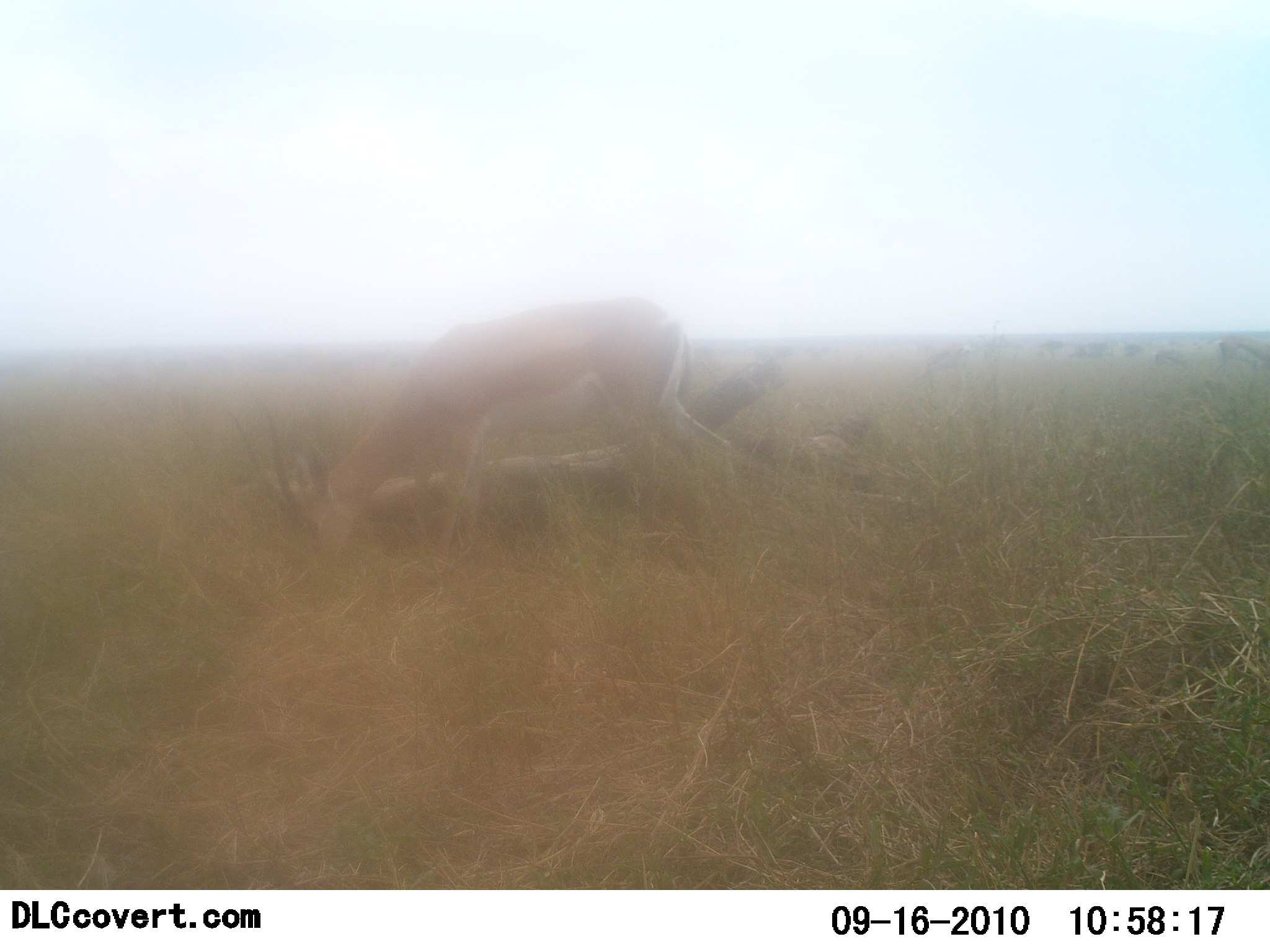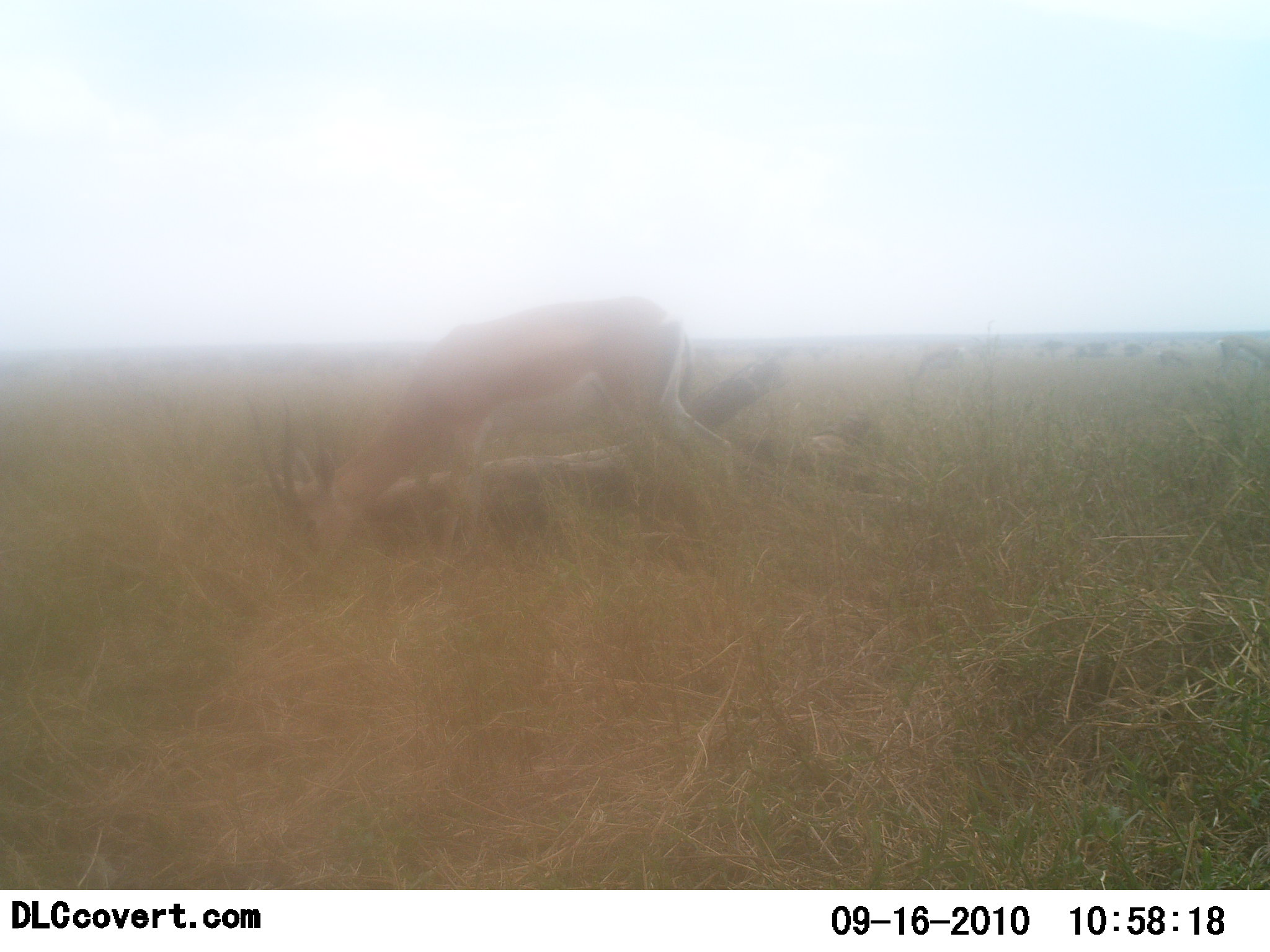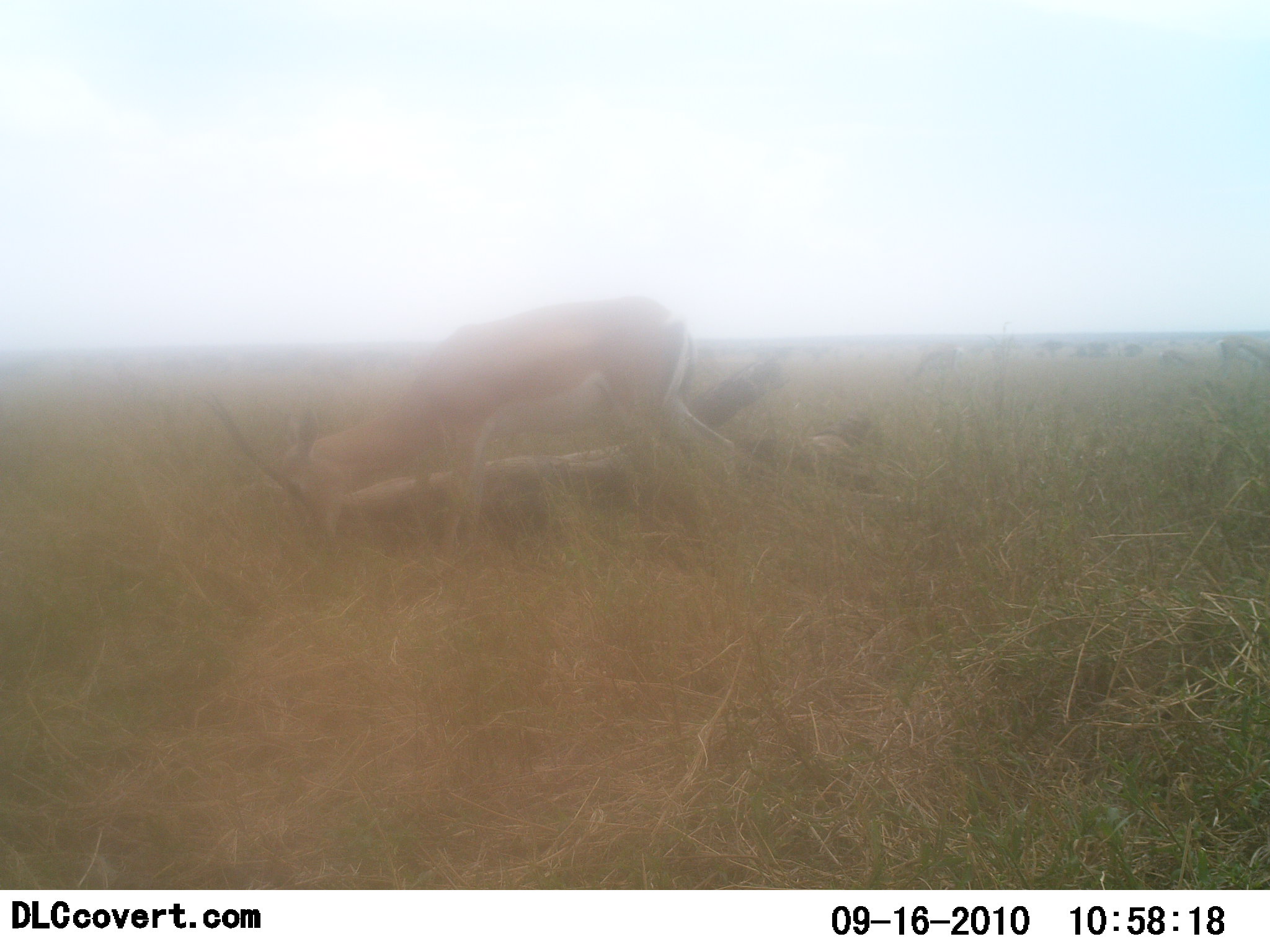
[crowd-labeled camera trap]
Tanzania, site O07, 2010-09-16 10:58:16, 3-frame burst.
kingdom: Animalia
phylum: Chordata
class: Mammalia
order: Artiodactyla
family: Bovidae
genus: Nanger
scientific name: Nanger granti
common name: grant's gazelle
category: gazellegrants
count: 1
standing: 20%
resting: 0%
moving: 0%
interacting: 0%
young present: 0%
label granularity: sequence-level